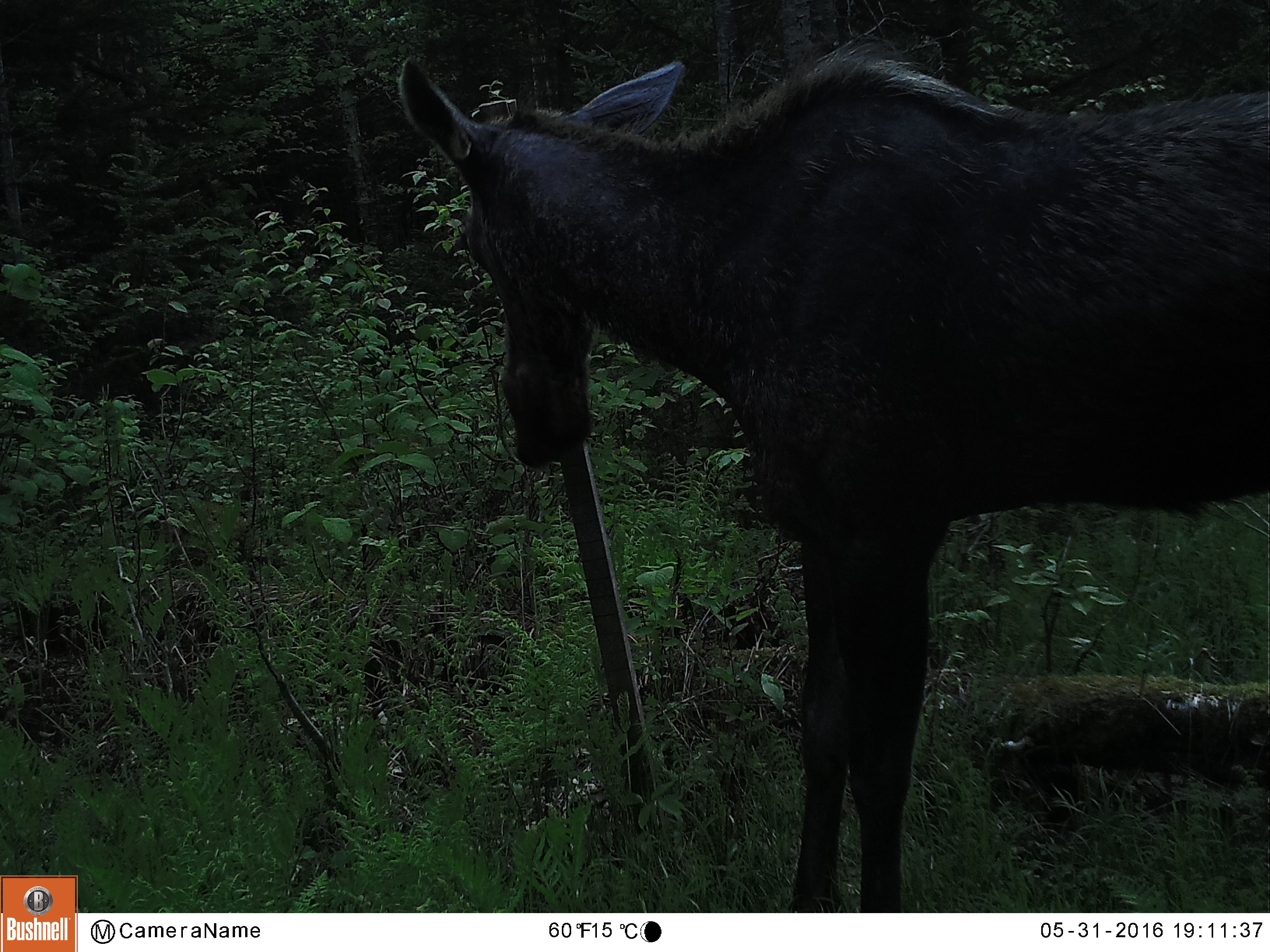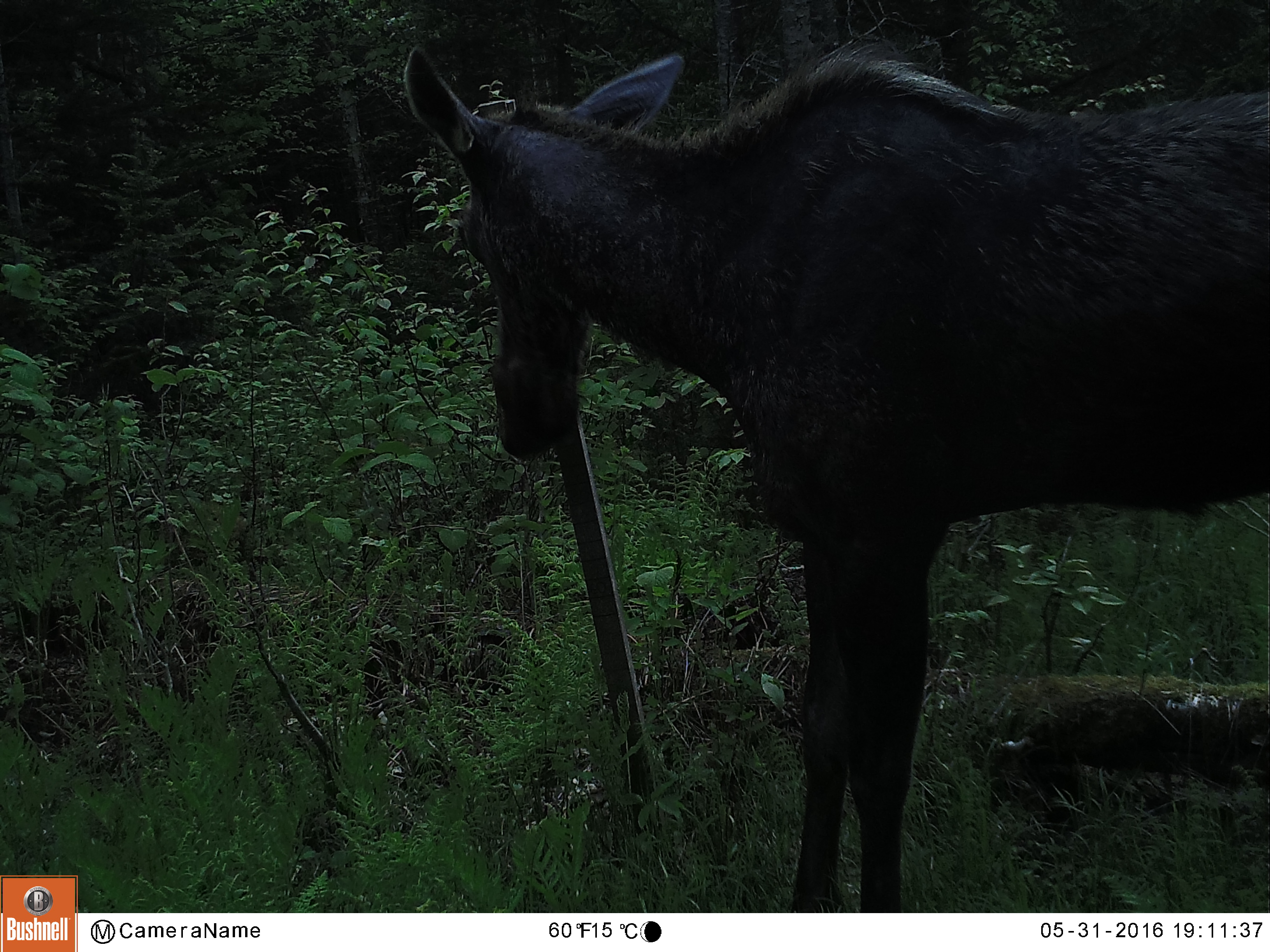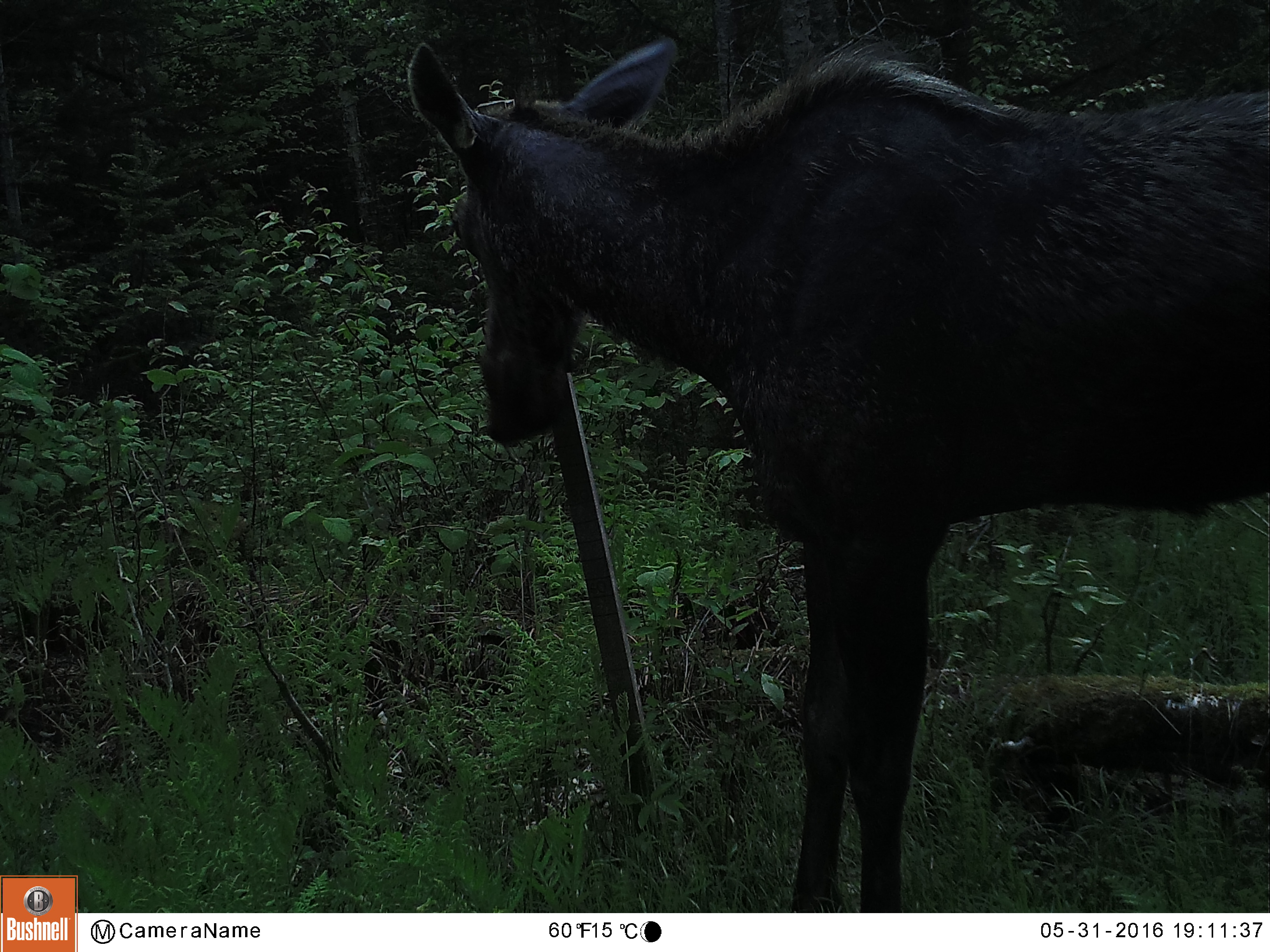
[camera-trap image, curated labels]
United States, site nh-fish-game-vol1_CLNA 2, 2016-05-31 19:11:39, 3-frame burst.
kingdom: Animalia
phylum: Chordata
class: Mammalia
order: Artiodactyla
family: Cervidae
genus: Alces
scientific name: Alces alces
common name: moose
Moose (Alces alces).